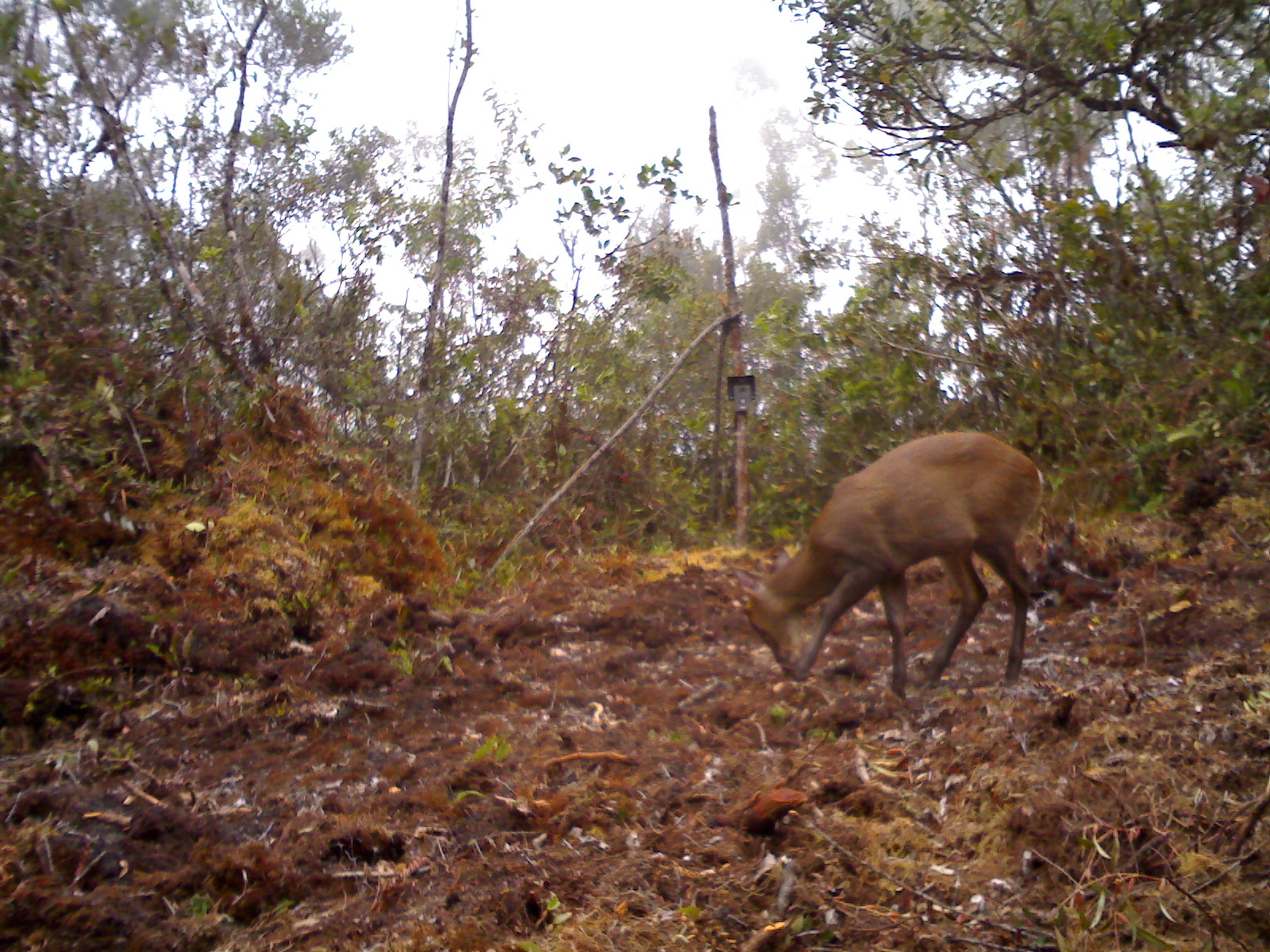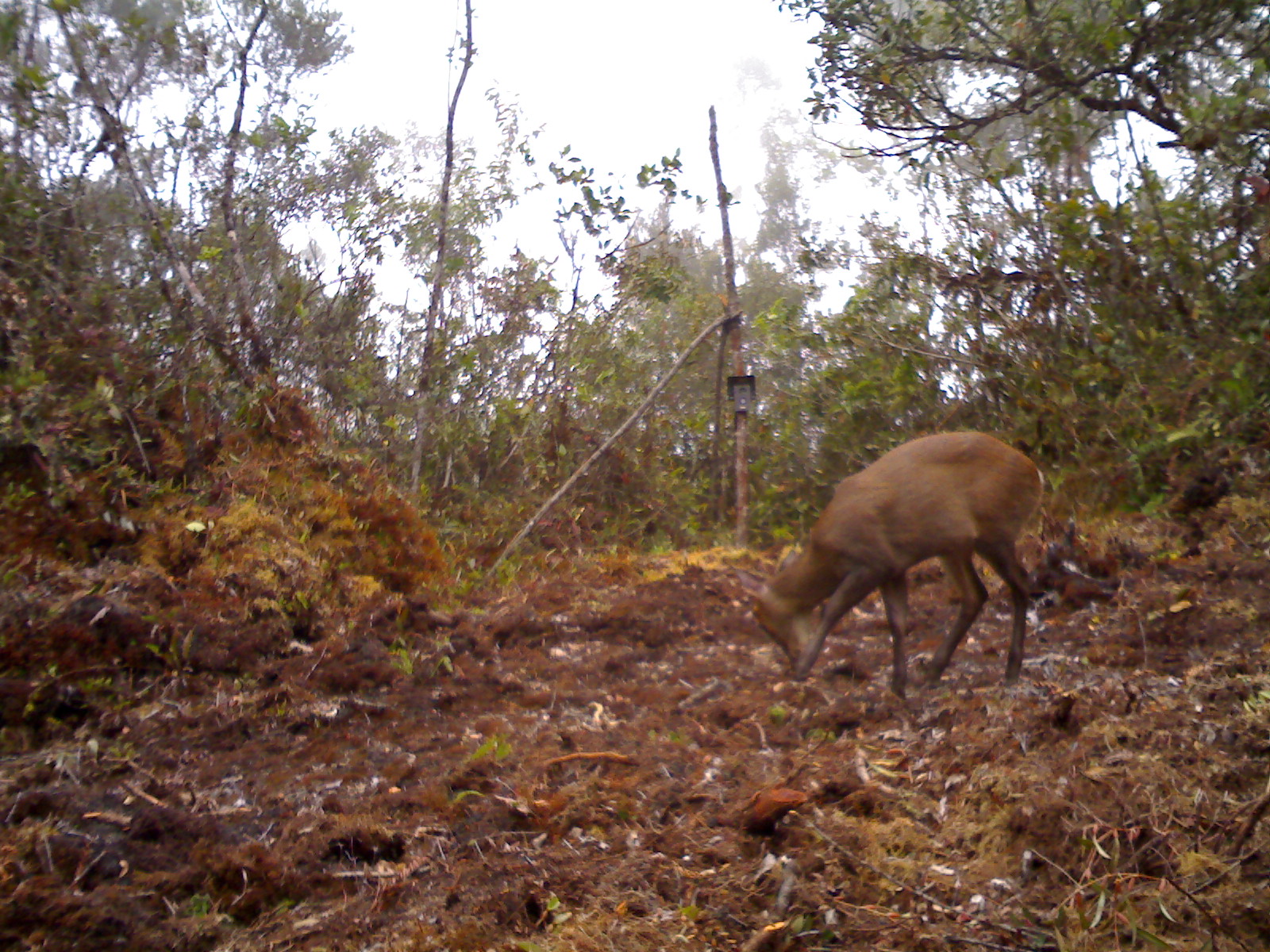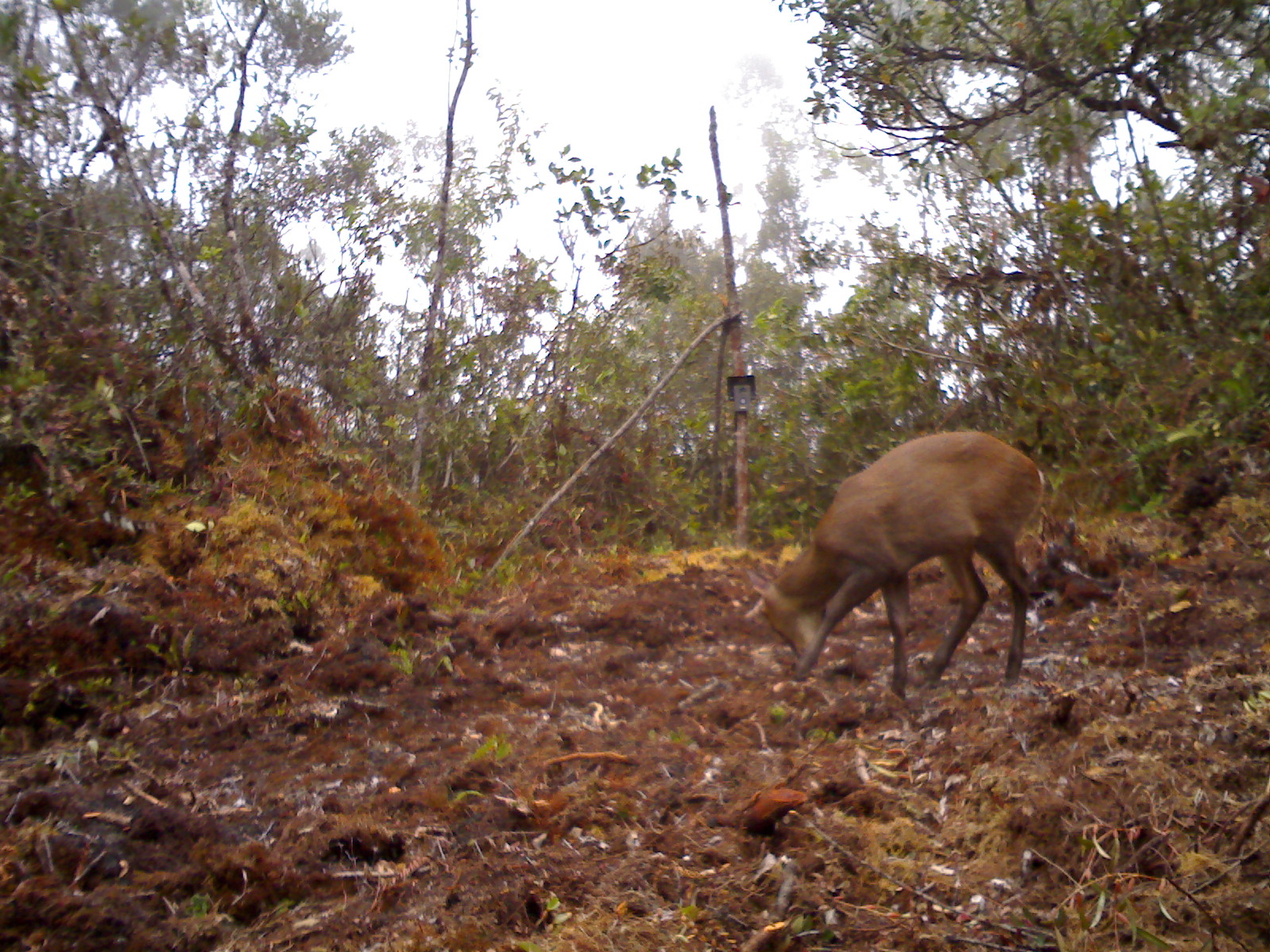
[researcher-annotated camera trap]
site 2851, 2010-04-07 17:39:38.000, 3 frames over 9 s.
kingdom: Animalia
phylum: Chordata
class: Mammalia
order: Artiodactyla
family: Cervidae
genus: Muntiacus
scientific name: Muntiacus muntjak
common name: southern red muntjac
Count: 1.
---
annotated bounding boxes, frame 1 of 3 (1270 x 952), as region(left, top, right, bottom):
muntiacus muntjak: region(728, 425, 1050, 700)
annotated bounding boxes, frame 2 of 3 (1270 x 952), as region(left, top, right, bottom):
muntiacus muntjak: region(728, 430, 1046, 701)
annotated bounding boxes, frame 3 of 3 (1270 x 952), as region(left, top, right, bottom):
muntiacus muntjak: region(742, 429, 1046, 700)